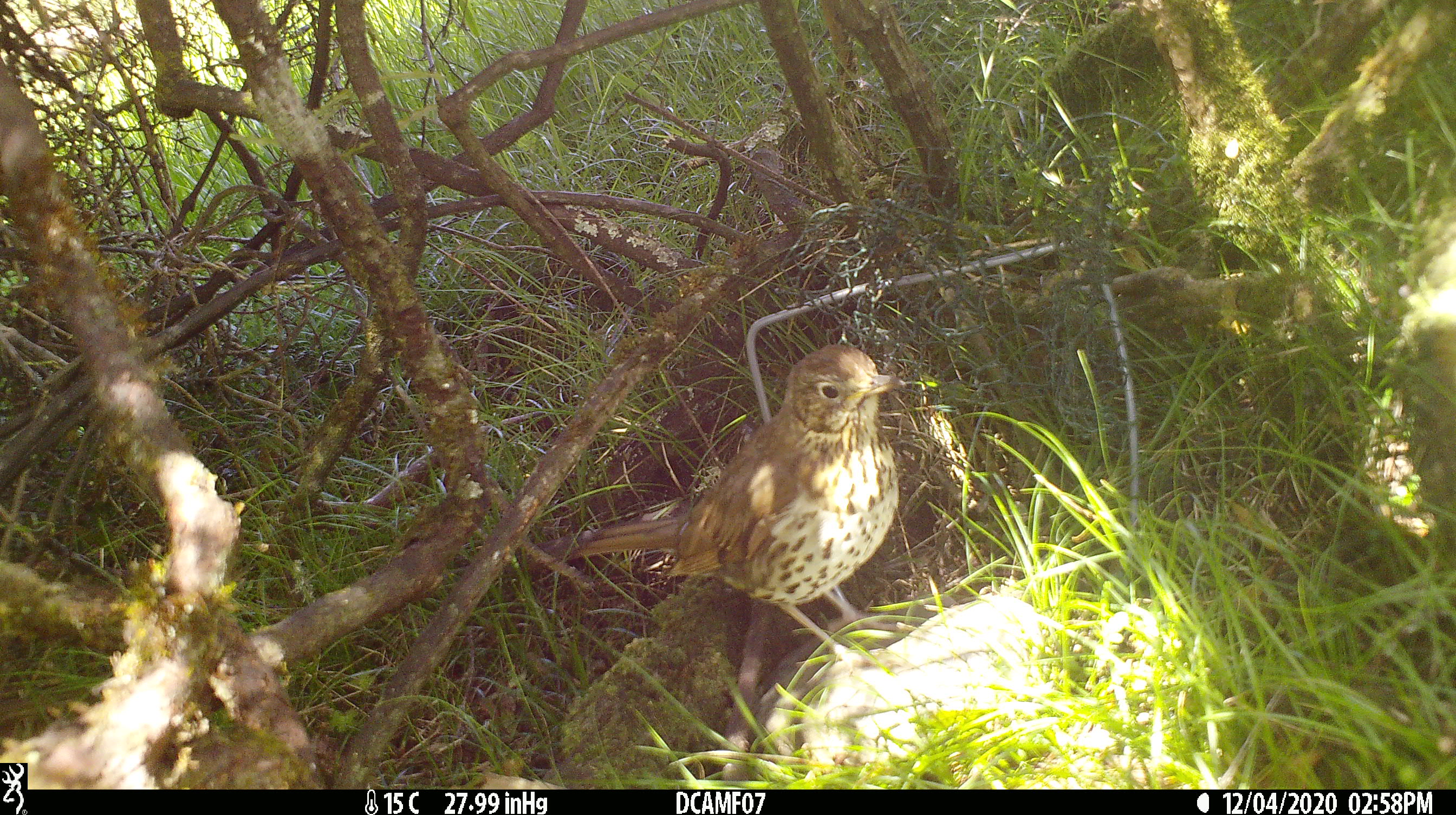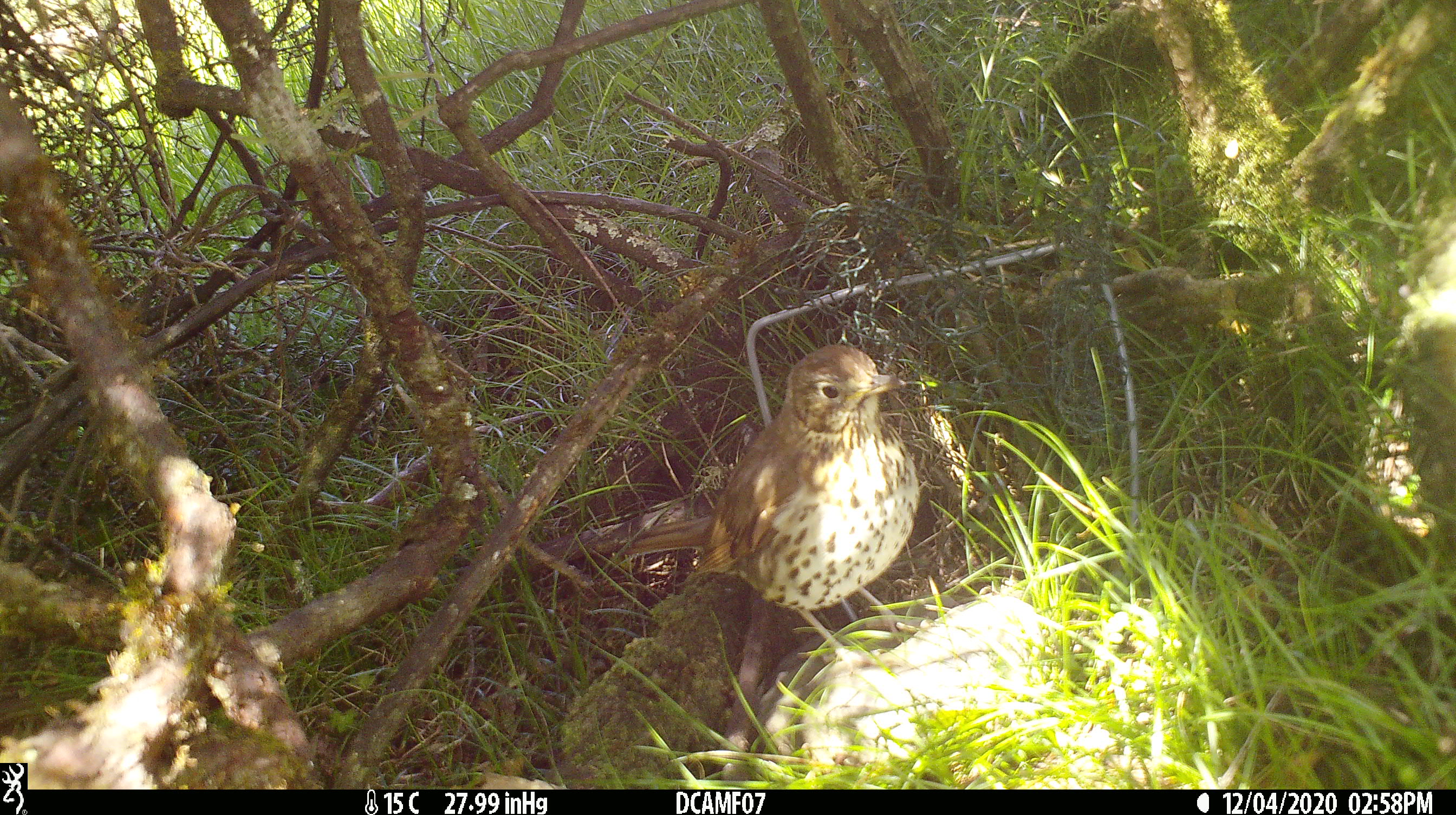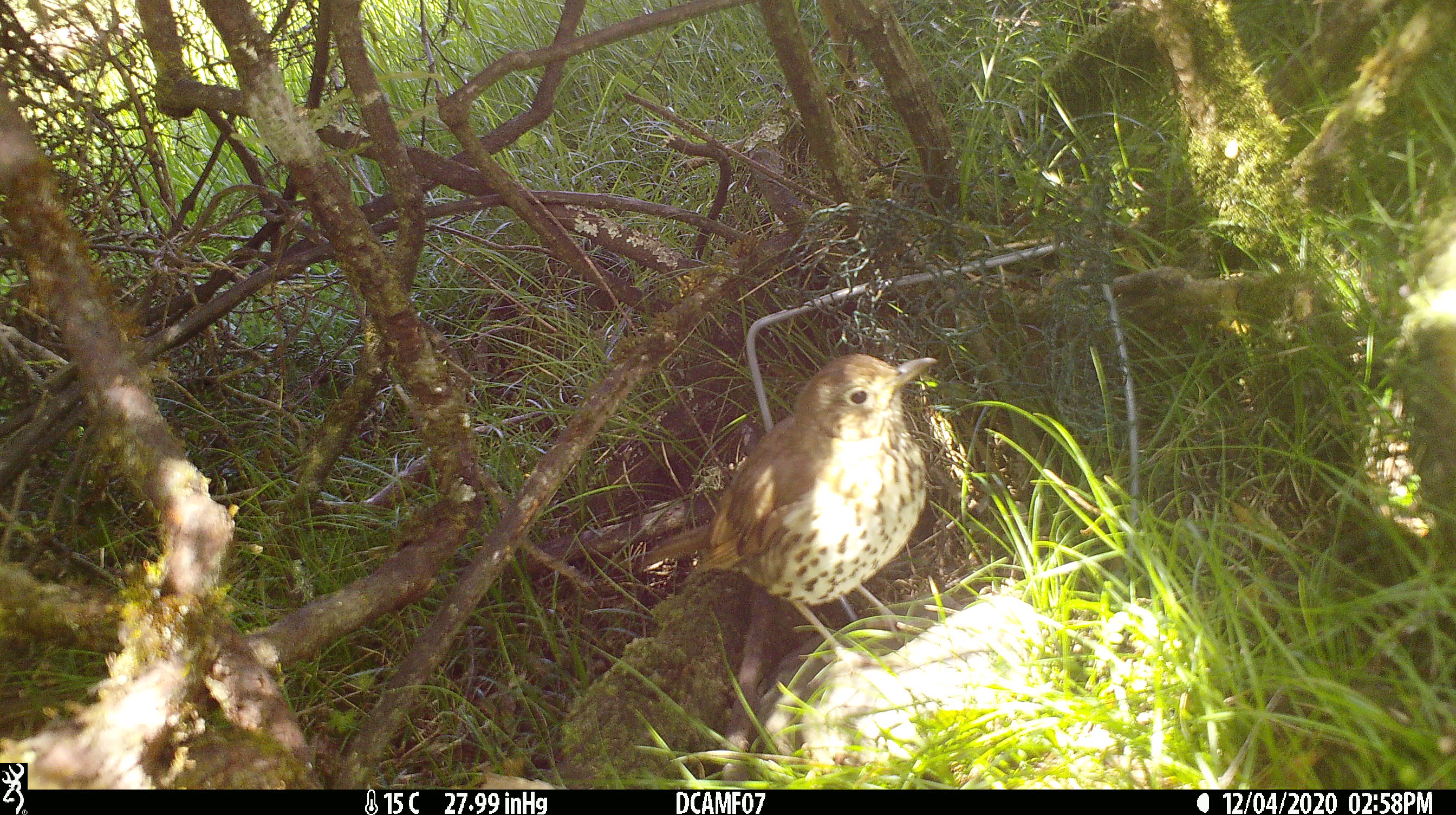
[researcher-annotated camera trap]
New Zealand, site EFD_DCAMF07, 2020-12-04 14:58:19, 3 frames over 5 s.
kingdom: Animalia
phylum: Chordata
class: Aves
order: Passeriformes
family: Turdidae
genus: Turdus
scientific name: Turdus philomelos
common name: song thrush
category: thrush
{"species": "thrush (song thrush) (Turdus philomelos)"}